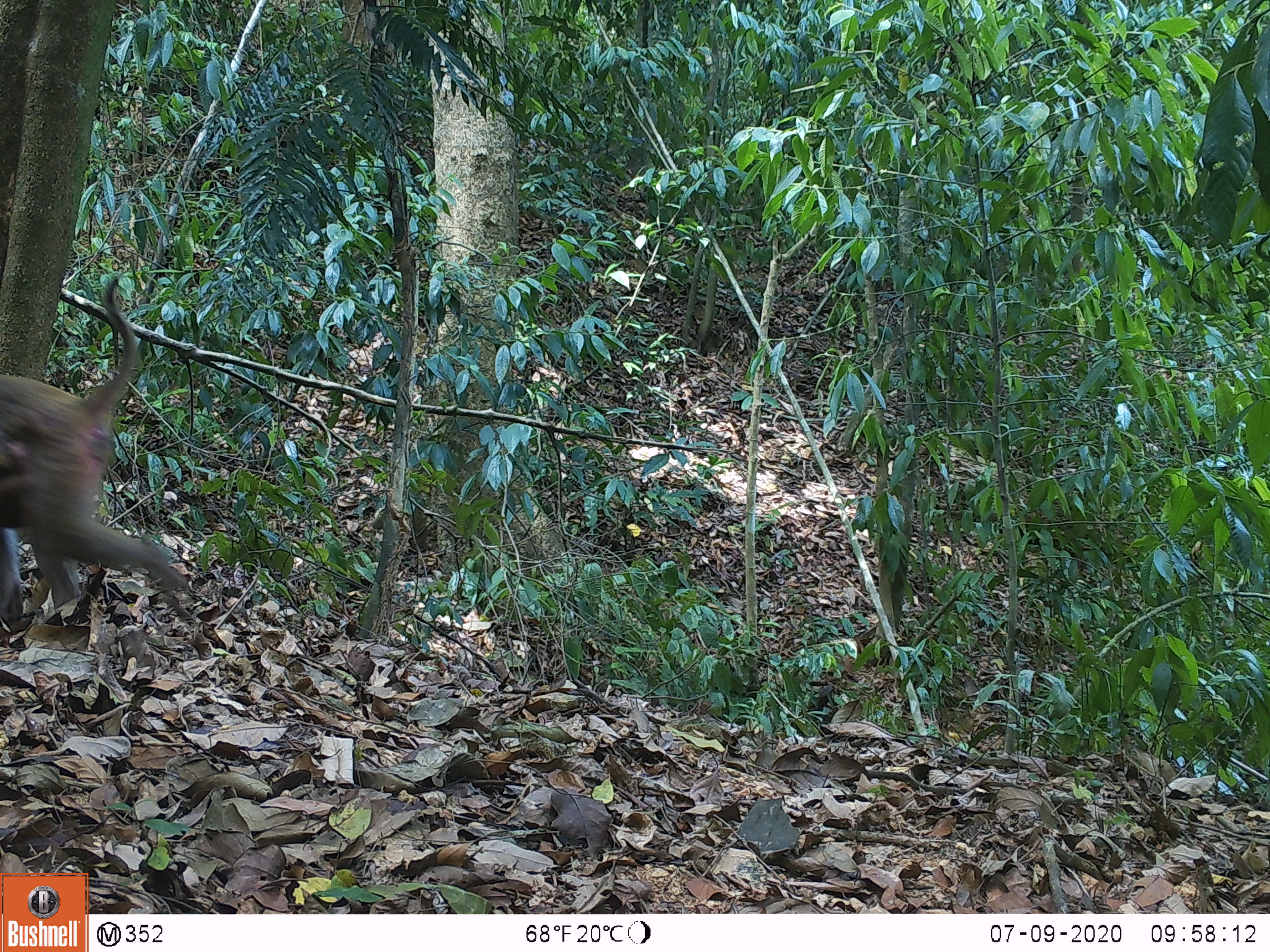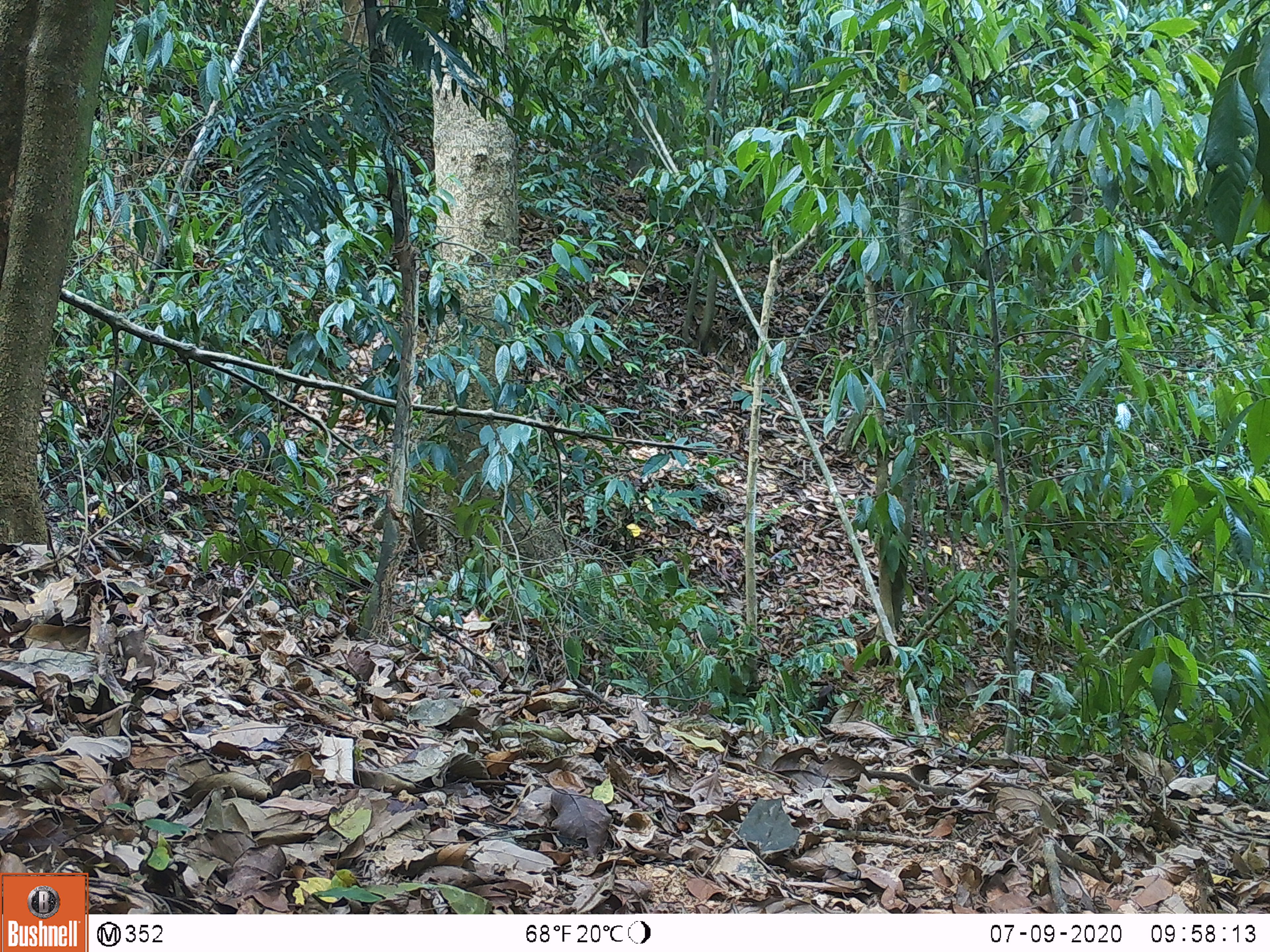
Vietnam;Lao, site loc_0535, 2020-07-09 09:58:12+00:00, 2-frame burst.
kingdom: Animalia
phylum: Chordata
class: Mammalia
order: Primates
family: Cercopithecidae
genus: Macaca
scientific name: Macaca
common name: macaques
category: assam or rhesus macaque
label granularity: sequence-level